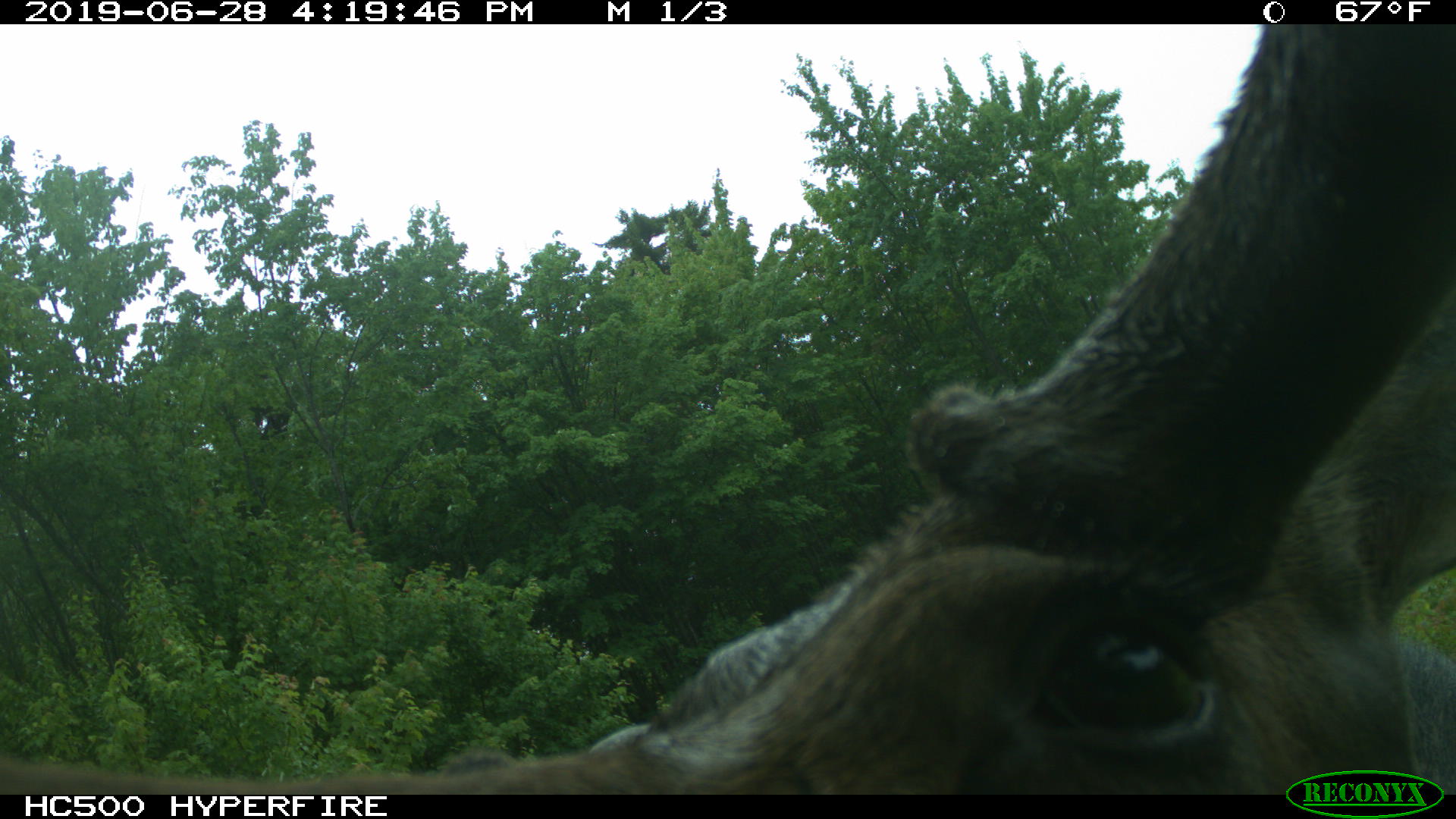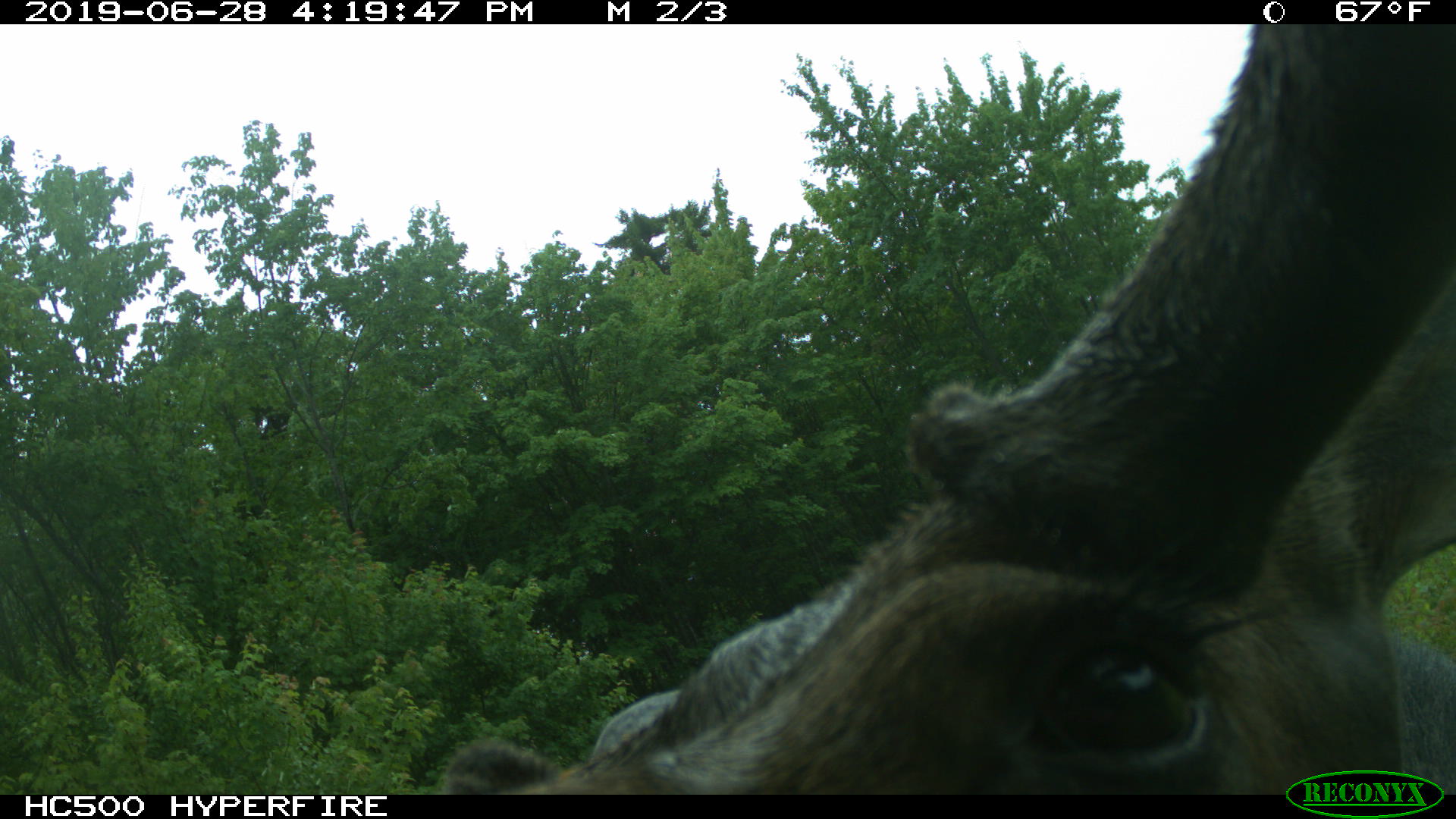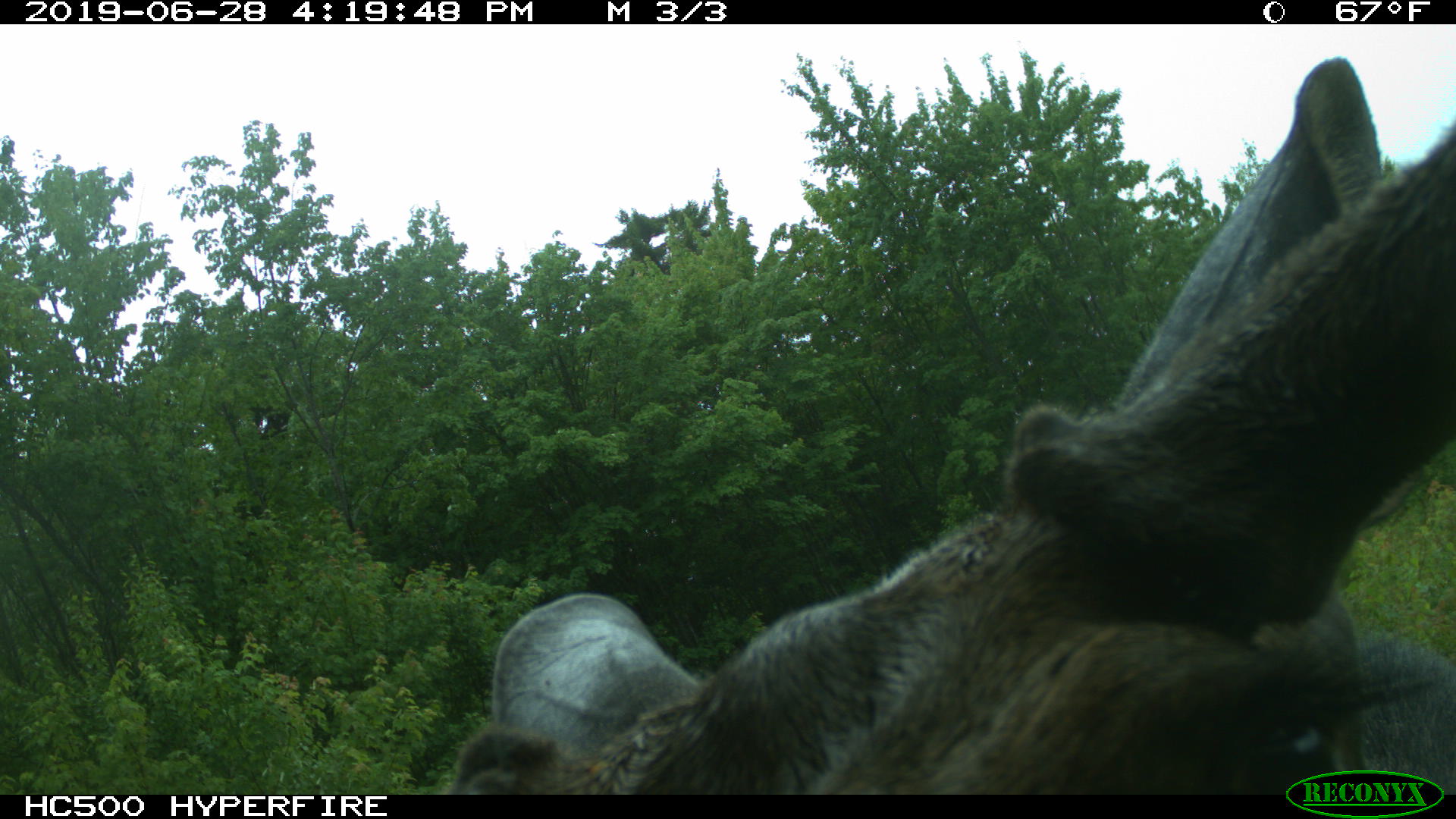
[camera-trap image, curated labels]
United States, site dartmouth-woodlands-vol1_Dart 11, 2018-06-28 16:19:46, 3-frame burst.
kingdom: Animalia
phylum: Chordata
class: Mammalia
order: Artiodactyla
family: Cervidae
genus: Alces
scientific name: Alces alces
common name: moose